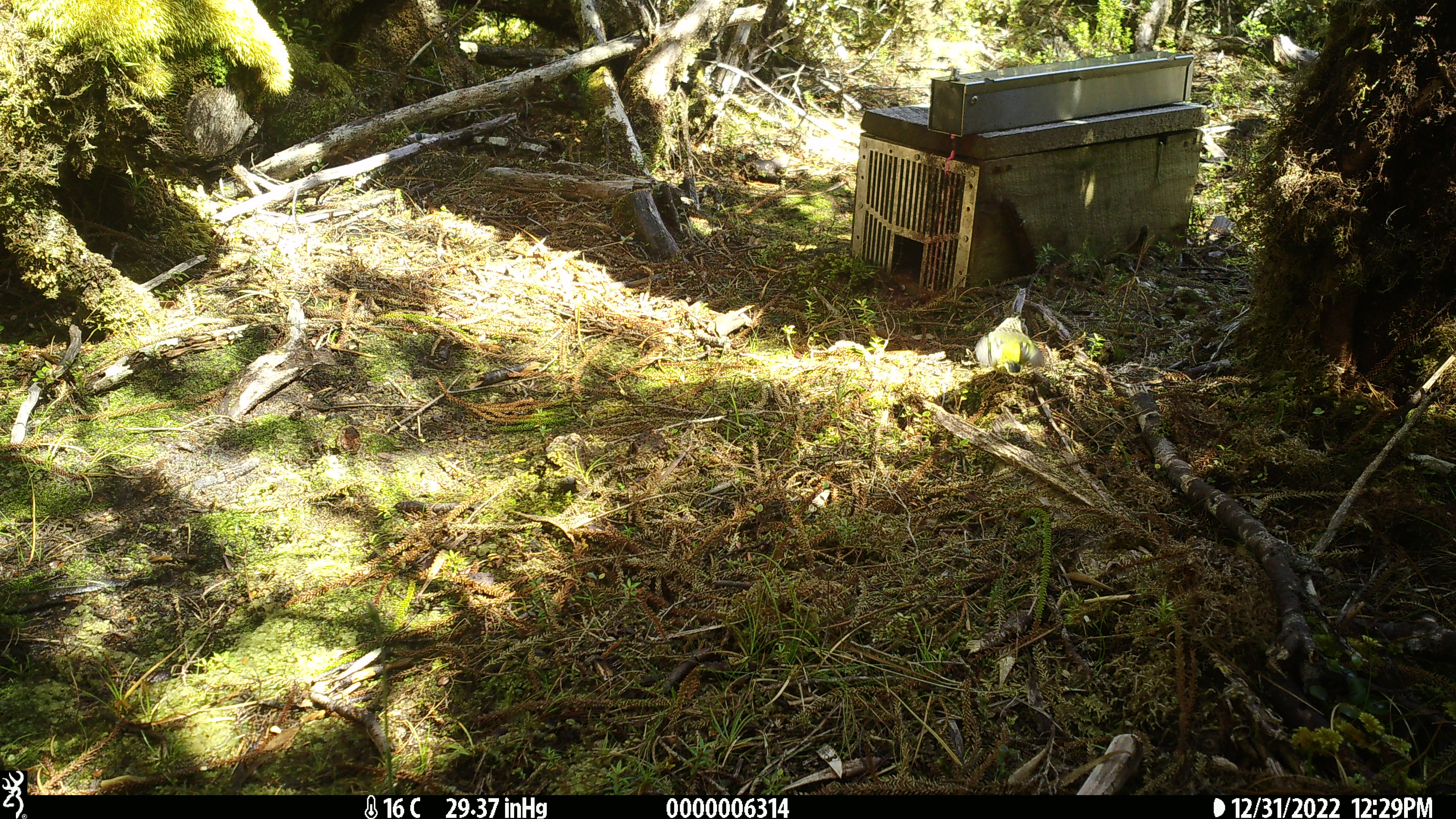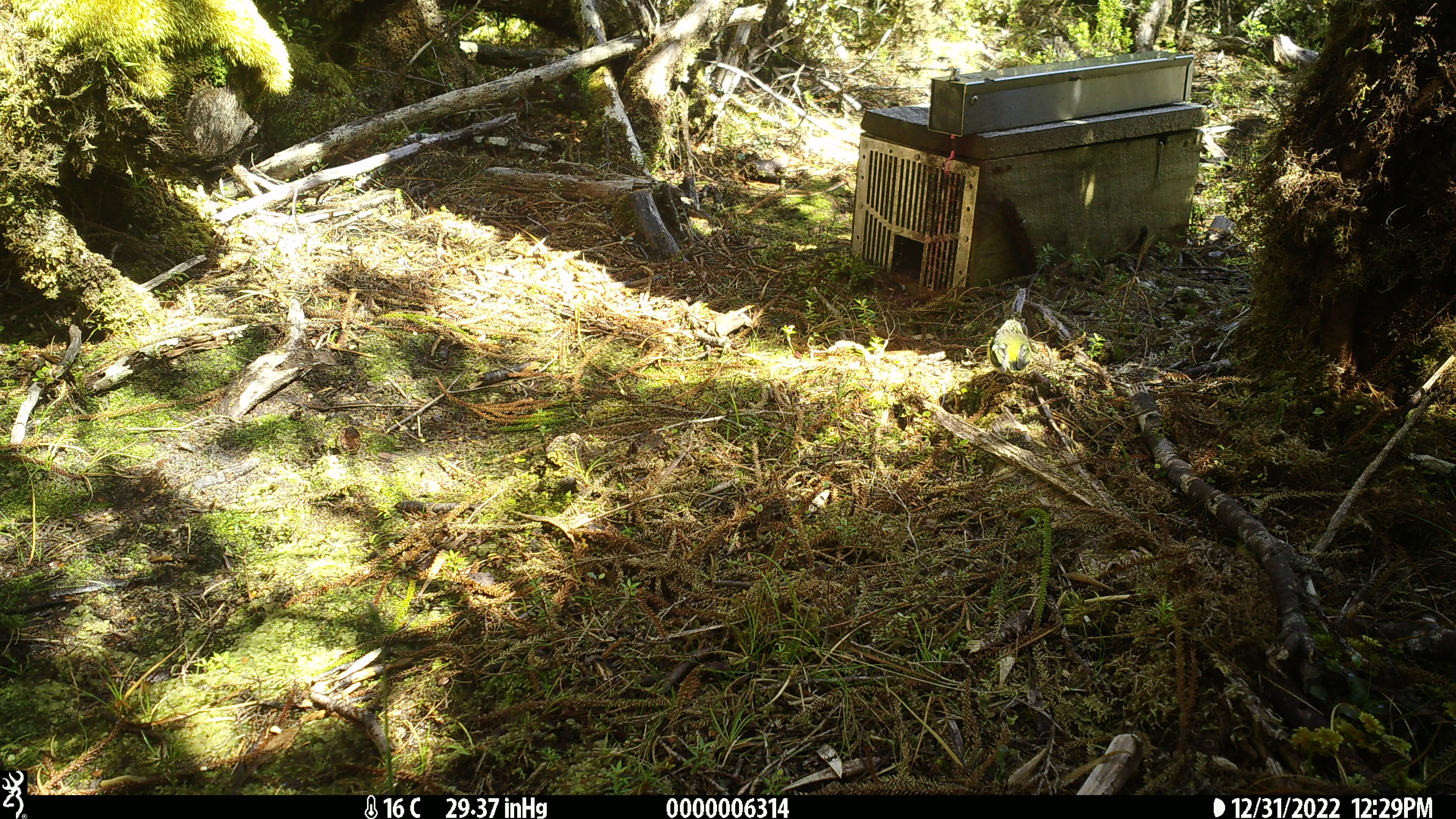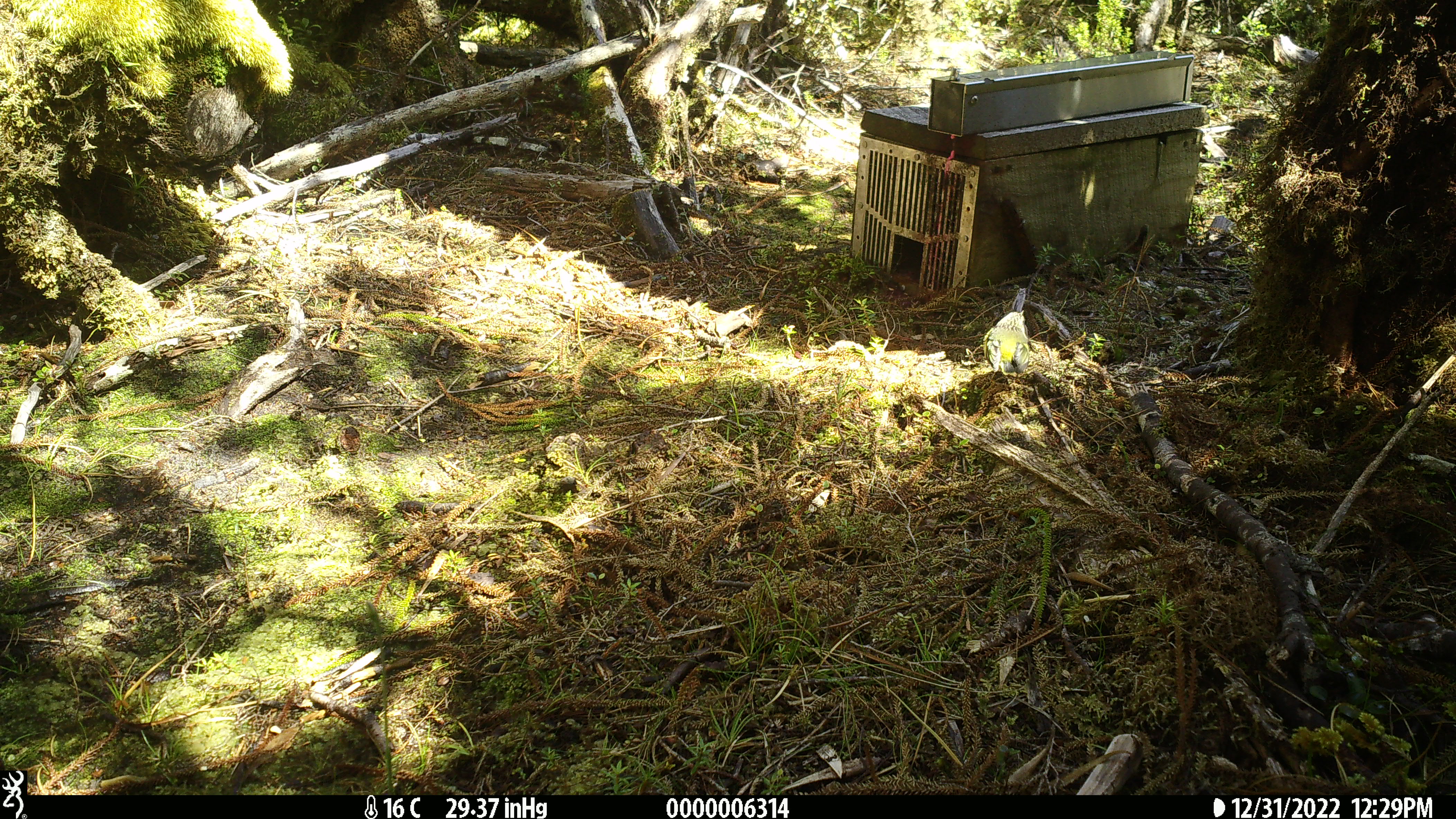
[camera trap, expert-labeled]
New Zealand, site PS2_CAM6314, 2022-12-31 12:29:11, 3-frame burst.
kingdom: Animalia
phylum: Chordata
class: Aves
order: Passeriformes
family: Acanthisittidae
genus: Acanthisitta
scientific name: Acanthisitta chloris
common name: rifleman